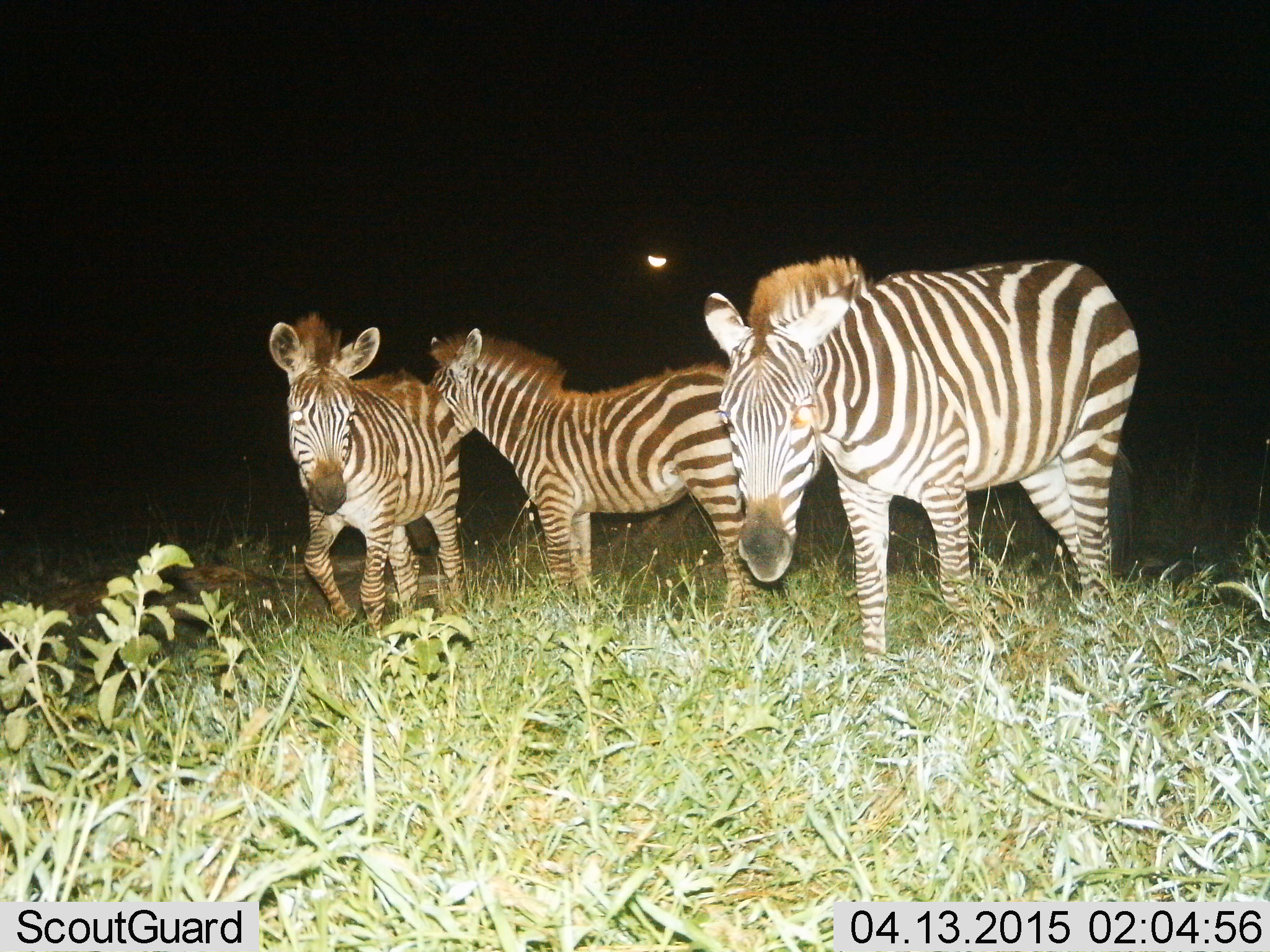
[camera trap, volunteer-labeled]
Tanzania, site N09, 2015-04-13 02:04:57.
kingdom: Animalia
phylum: Chordata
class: Mammalia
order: Perissodactyla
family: Equidae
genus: Equus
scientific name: Equus quagga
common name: plains zebra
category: zebra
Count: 3.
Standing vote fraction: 100%.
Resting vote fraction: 0%.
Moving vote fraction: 50%.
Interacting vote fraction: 0%.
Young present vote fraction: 10%.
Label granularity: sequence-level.